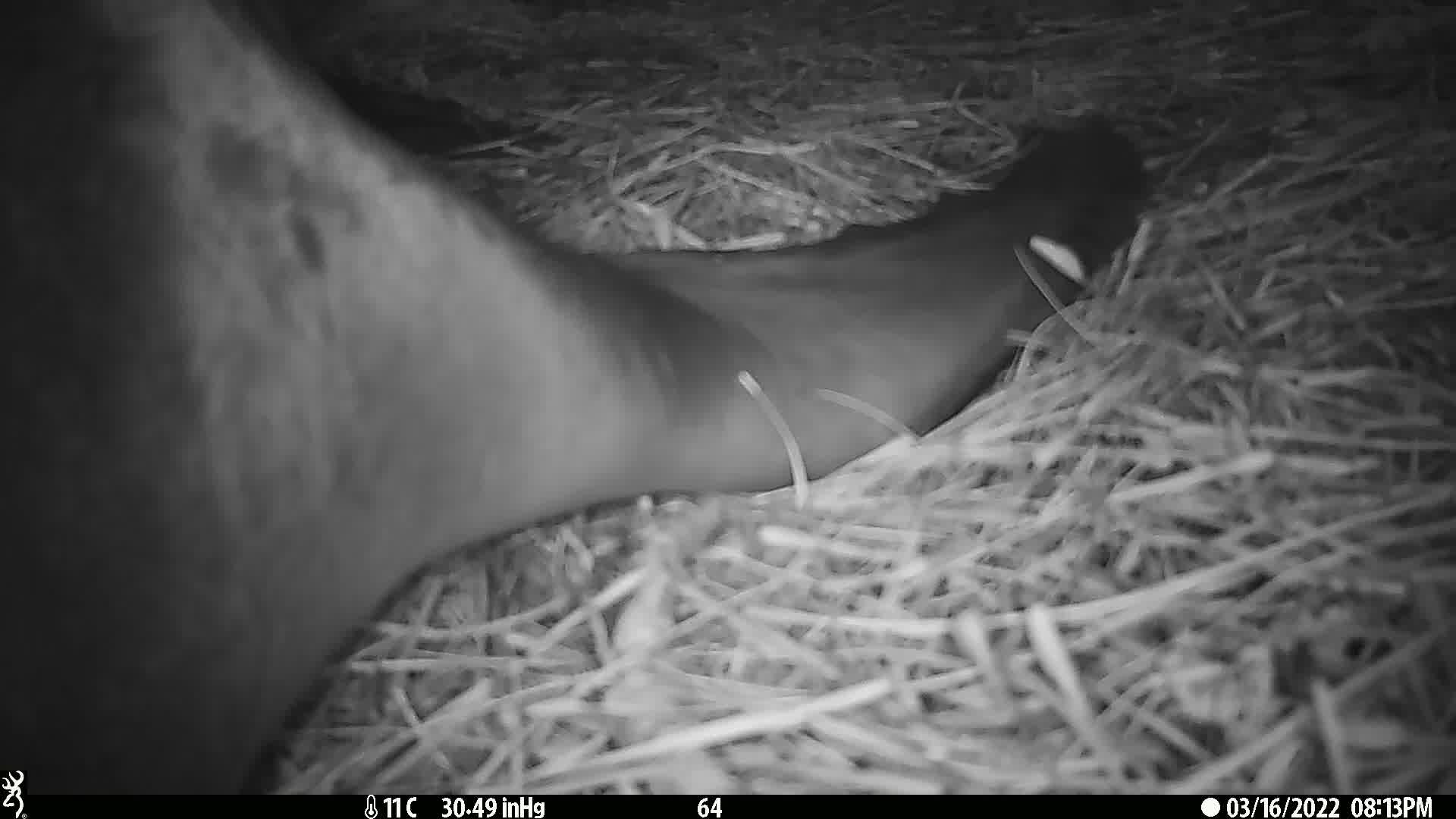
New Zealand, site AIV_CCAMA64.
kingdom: Animalia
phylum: Chordata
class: Mammalia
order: Carnivora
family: Otariidae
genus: Phocarctos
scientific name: Phocarctos hookeri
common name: new zealand sea lion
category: sealion